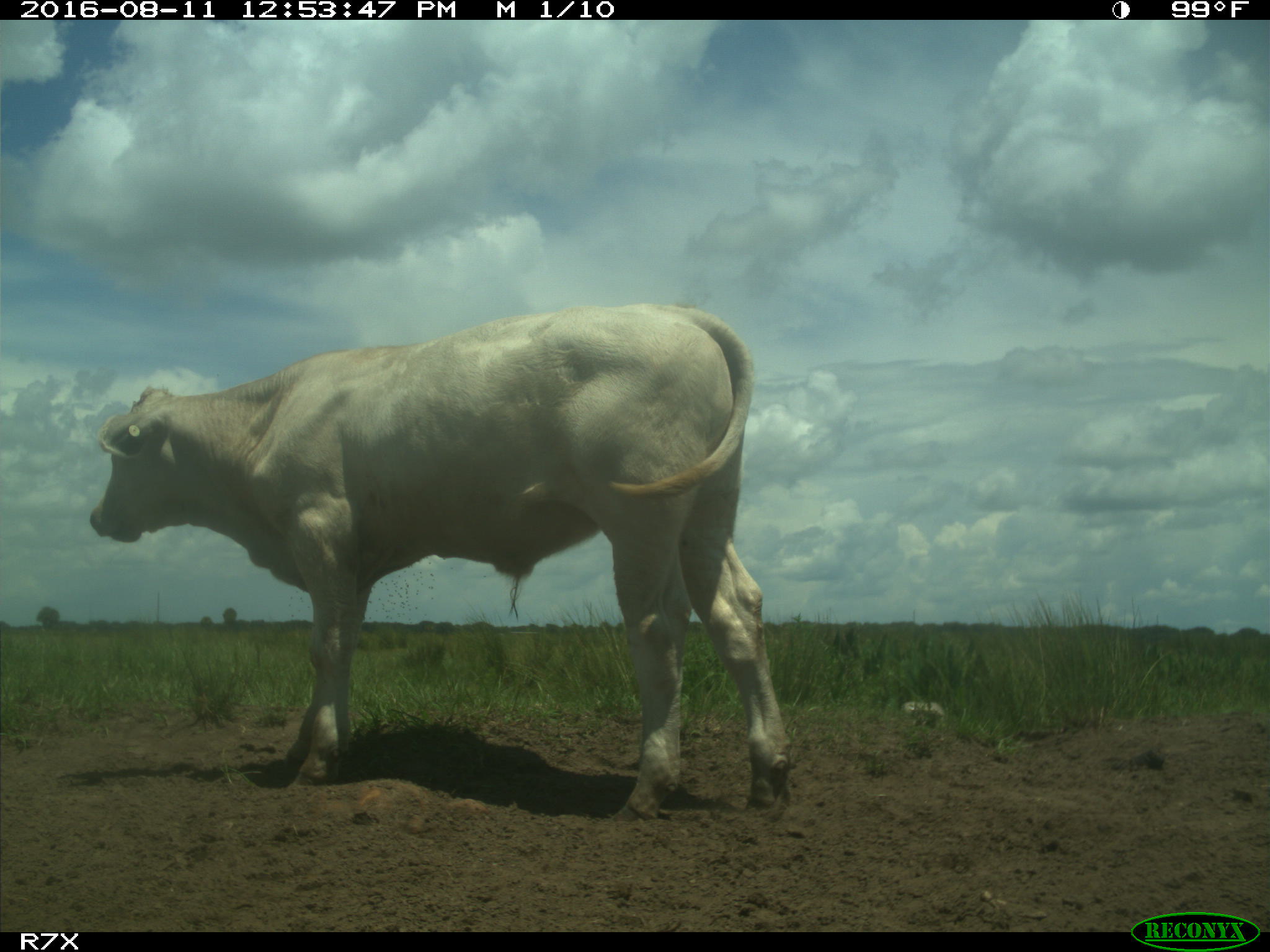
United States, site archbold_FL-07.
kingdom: Animalia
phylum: Chordata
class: Mammalia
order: Artiodactyla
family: Bovidae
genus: Bos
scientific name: Bos taurus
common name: domestic cow